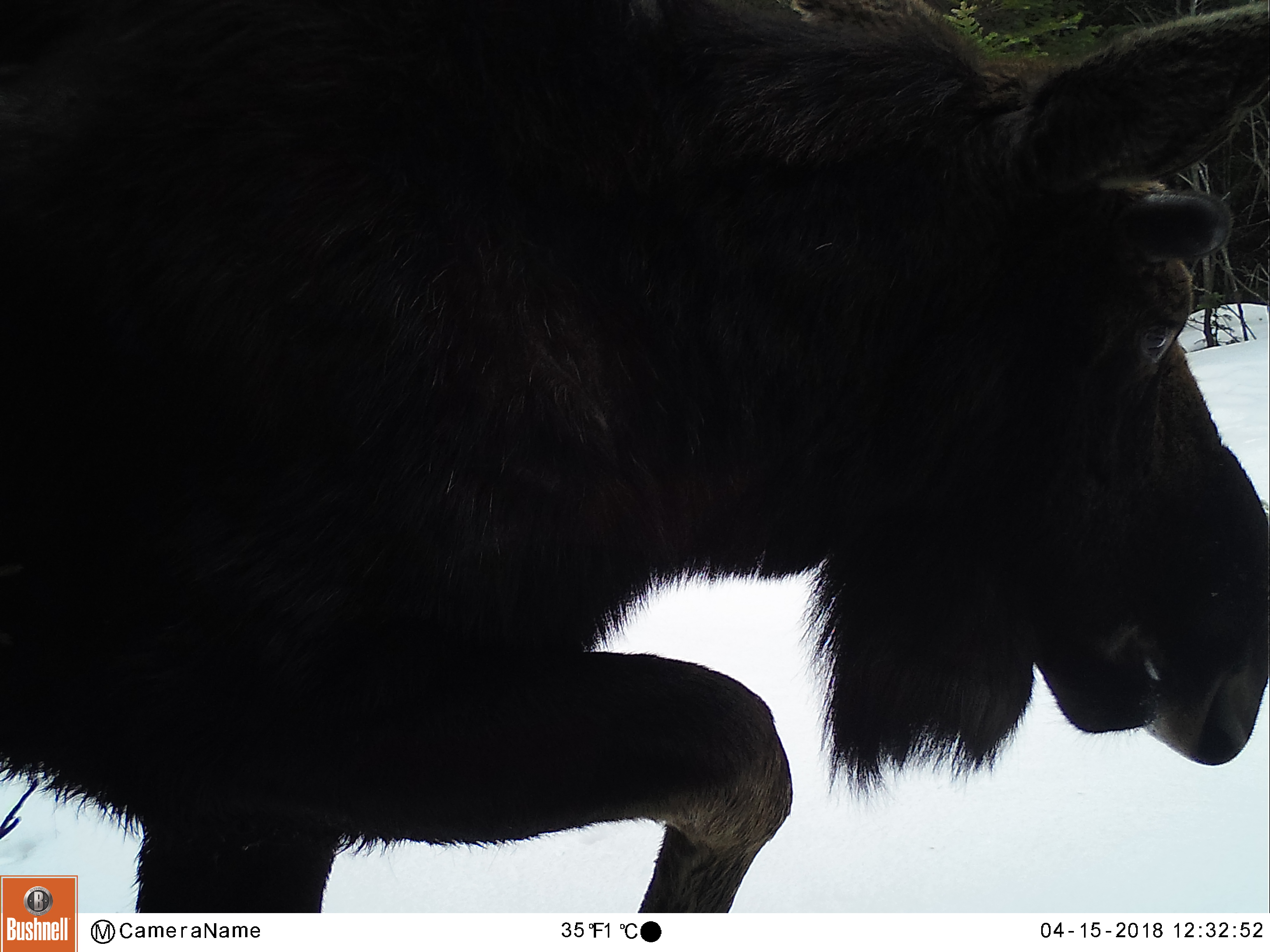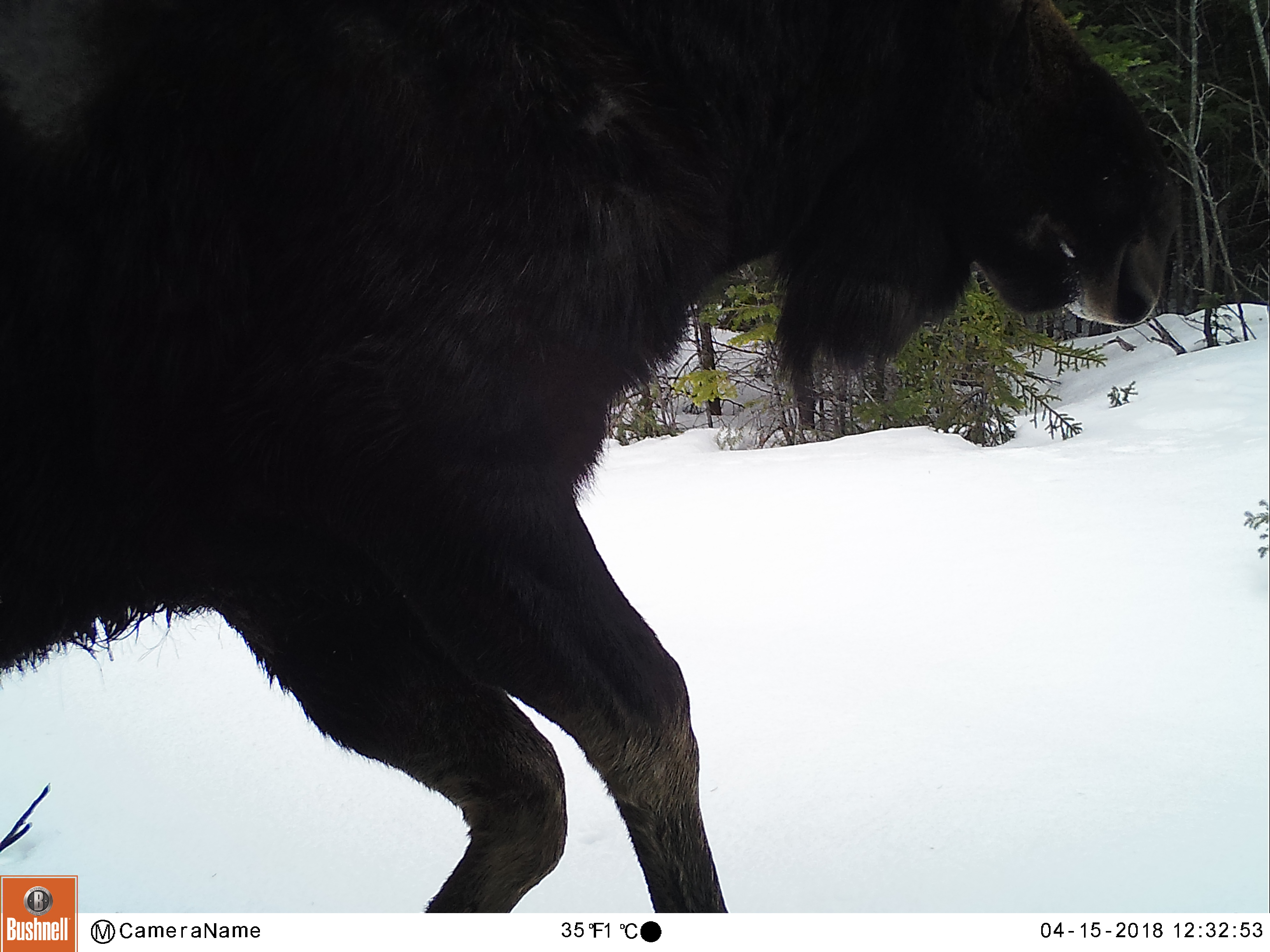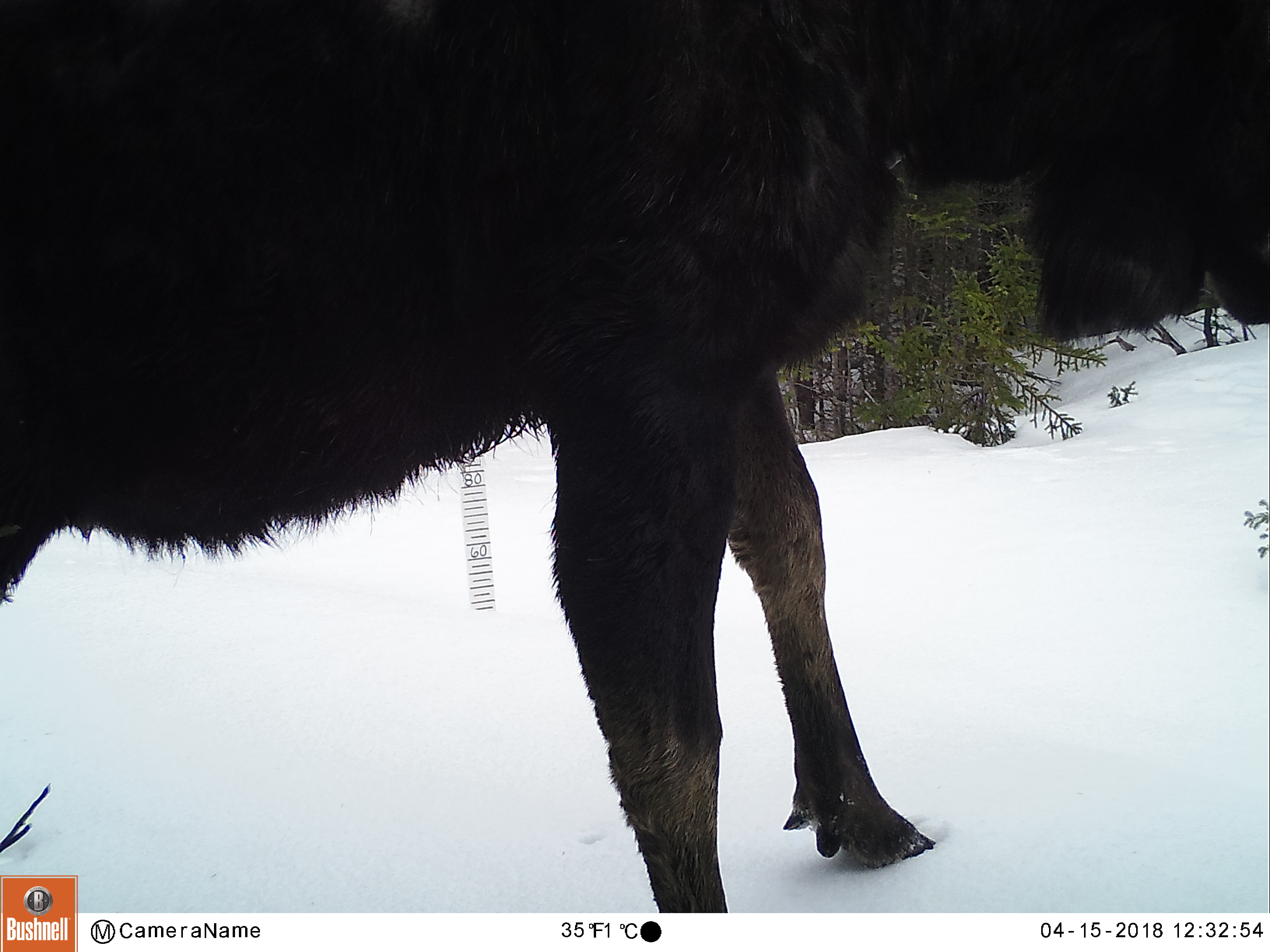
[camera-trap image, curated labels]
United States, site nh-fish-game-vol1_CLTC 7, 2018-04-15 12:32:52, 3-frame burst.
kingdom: Animalia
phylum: Chordata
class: Mammalia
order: Artiodactyla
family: Cervidae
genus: Alces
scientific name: Alces alces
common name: moose